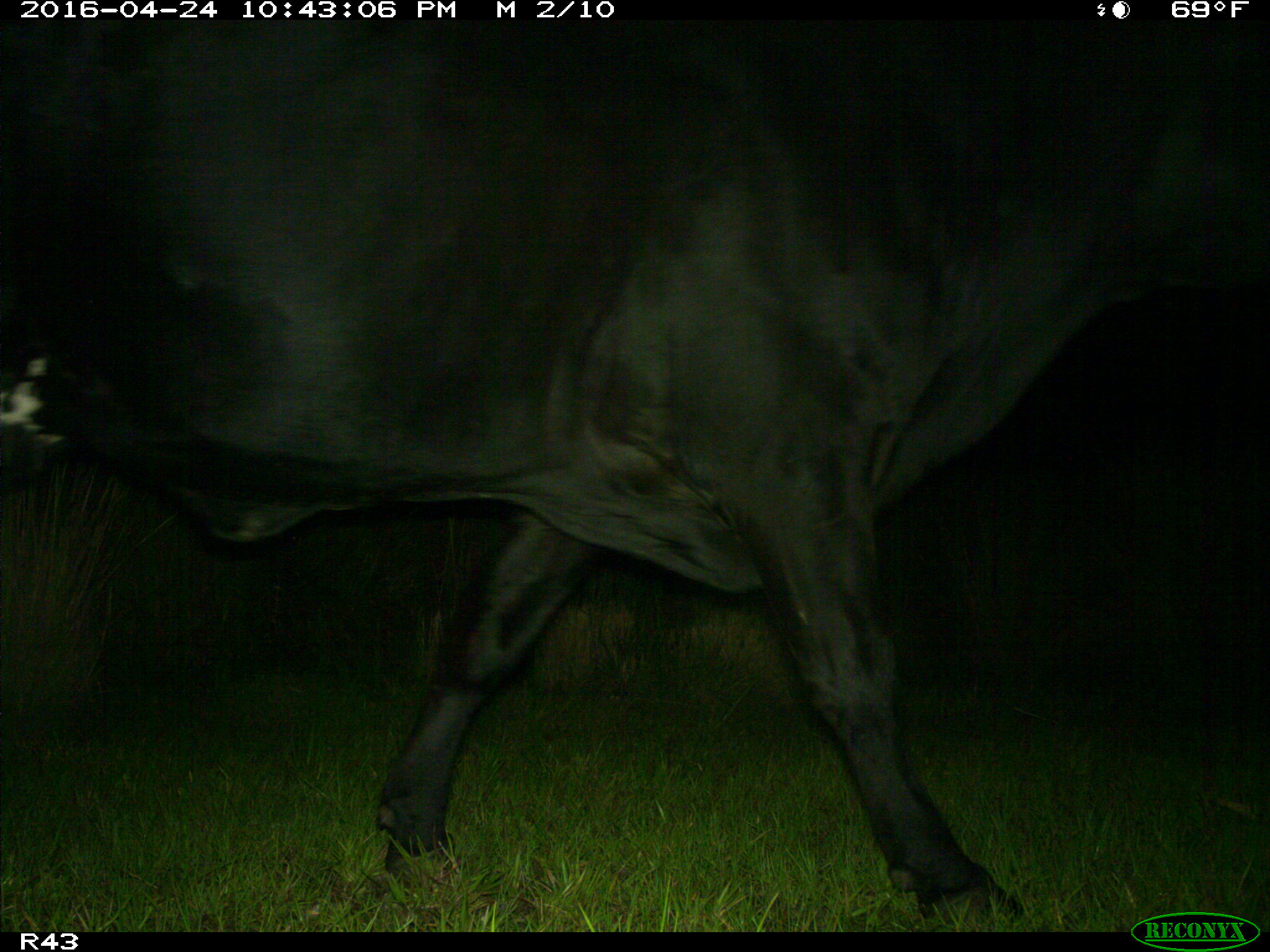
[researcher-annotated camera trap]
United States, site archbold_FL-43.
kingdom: Animalia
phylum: Chordata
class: Mammalia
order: Artiodactyla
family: Bovidae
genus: Bos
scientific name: Bos taurus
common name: domestic cow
Bos taurus (domestic cow).